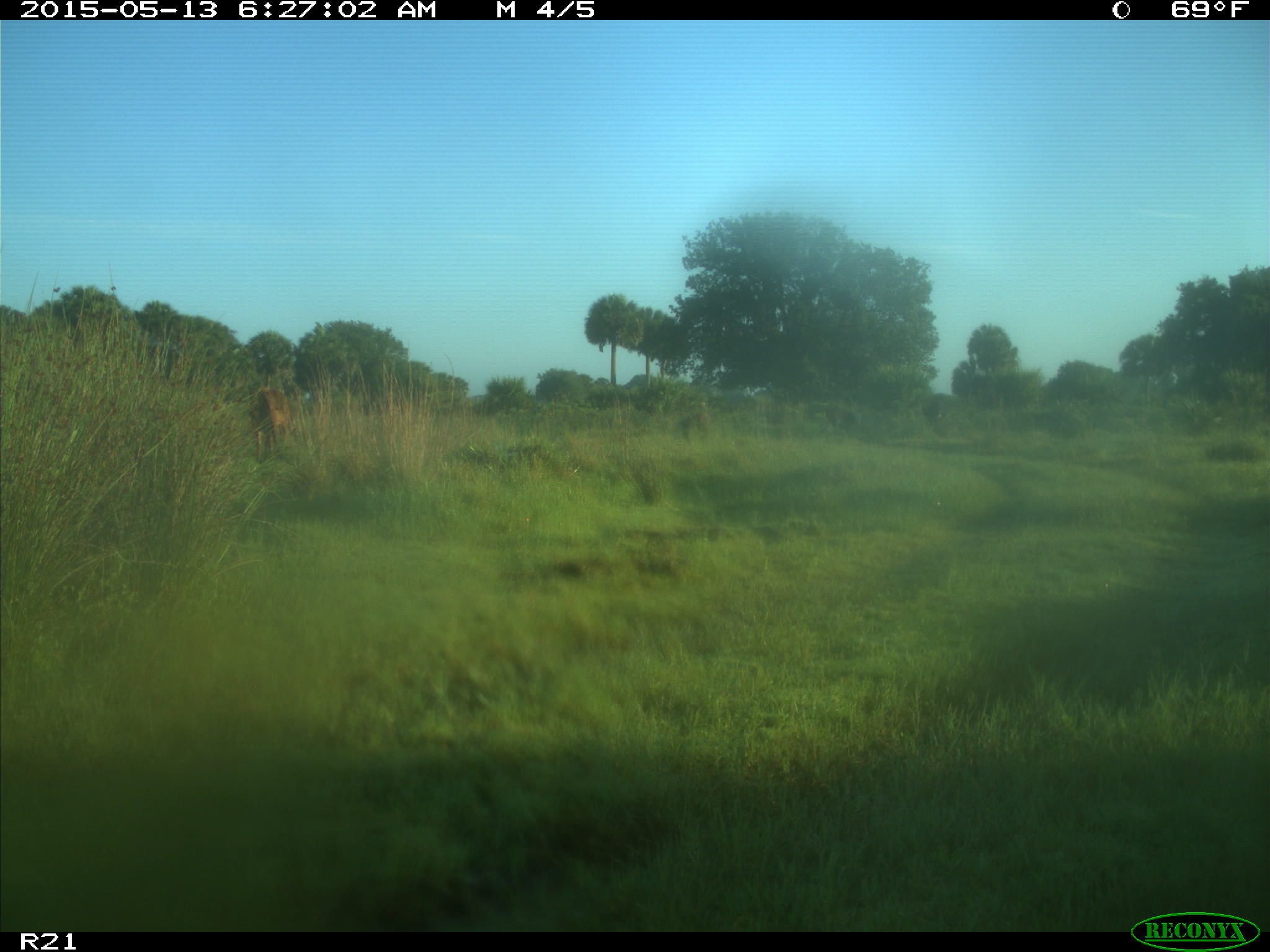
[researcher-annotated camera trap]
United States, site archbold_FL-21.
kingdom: Animalia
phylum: Chordata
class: Mammalia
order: Artiodactyla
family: Bovidae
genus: Bos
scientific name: Bos taurus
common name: domestic cow